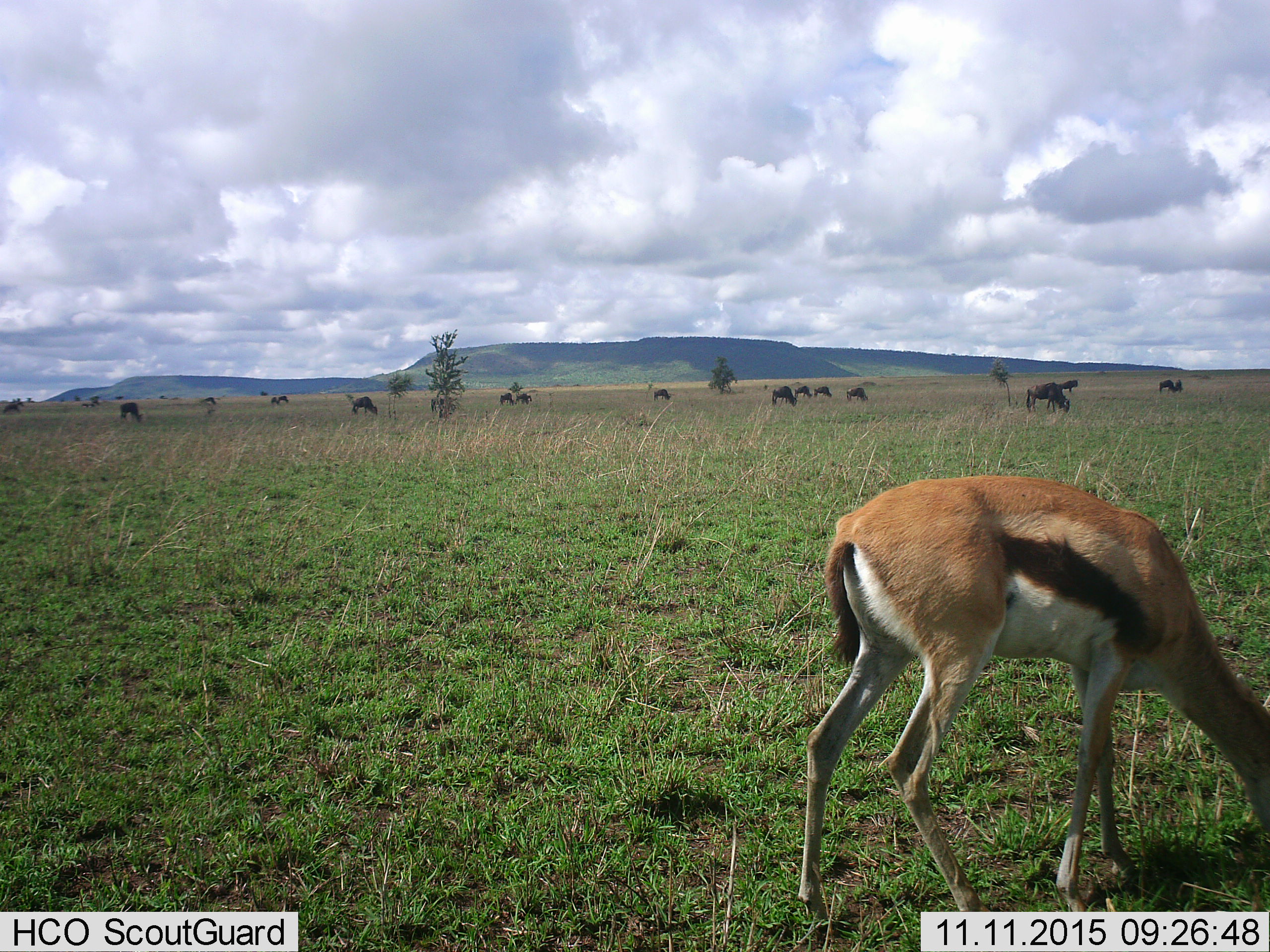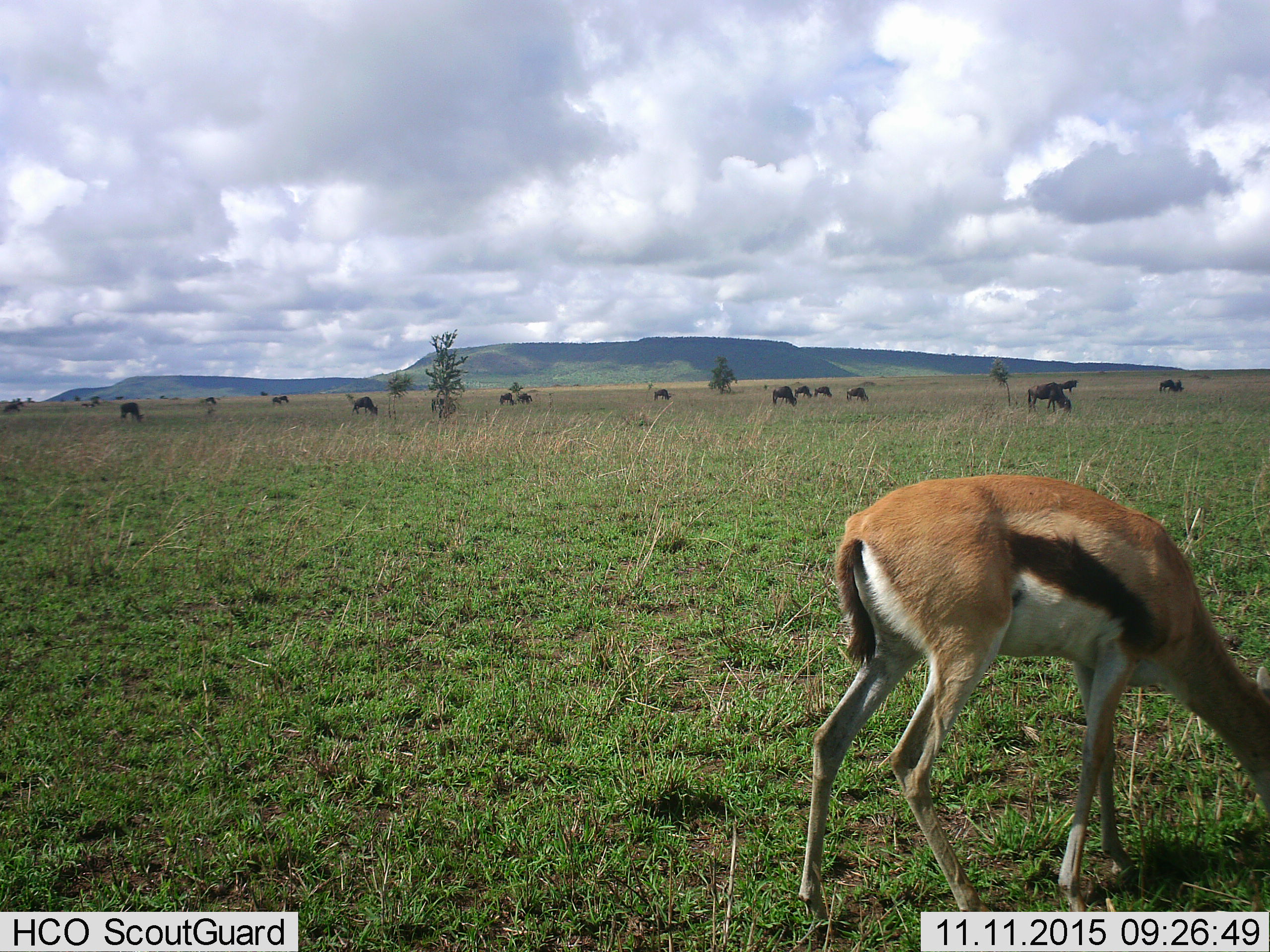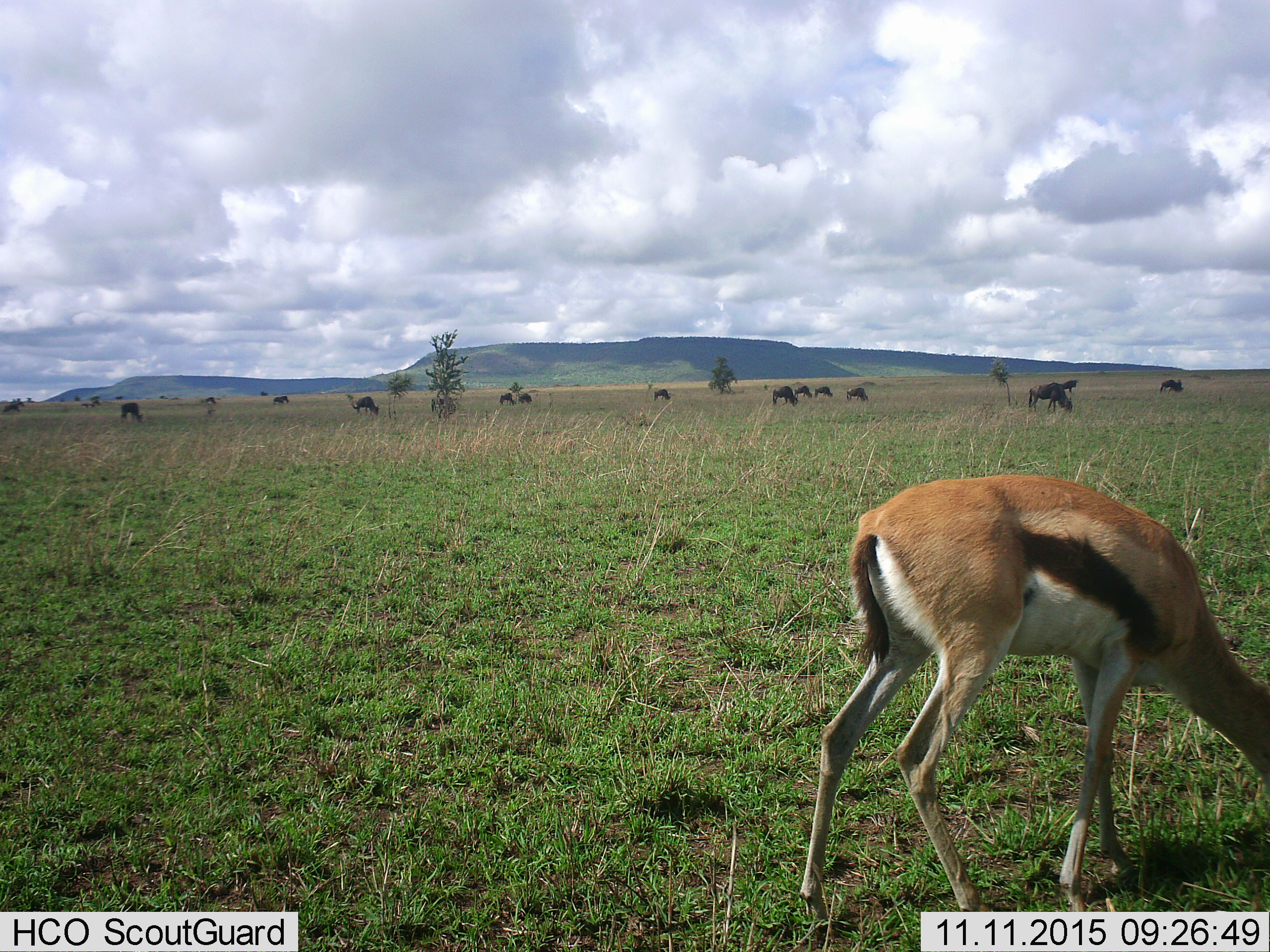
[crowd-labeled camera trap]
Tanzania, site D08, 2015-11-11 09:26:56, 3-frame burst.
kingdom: Animalia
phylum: Chordata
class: Mammalia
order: Artiodactyla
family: Bovidae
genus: Eudorcas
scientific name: Eudorcas thomsonii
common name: thomson's gazelle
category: gazellethomsons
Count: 1.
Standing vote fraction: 15%.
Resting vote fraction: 0%.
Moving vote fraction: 8%.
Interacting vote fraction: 0%.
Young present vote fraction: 0%.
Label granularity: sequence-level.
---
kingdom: Animalia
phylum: Chordata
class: Mammalia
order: Artiodactyla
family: Bovidae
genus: Connochaetes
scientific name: Connochaetes taurinus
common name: blue wildebeest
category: wildebeest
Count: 11-50.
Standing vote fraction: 33%.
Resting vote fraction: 0%.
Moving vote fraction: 40%.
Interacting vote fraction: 0%.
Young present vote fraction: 0%.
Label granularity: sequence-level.